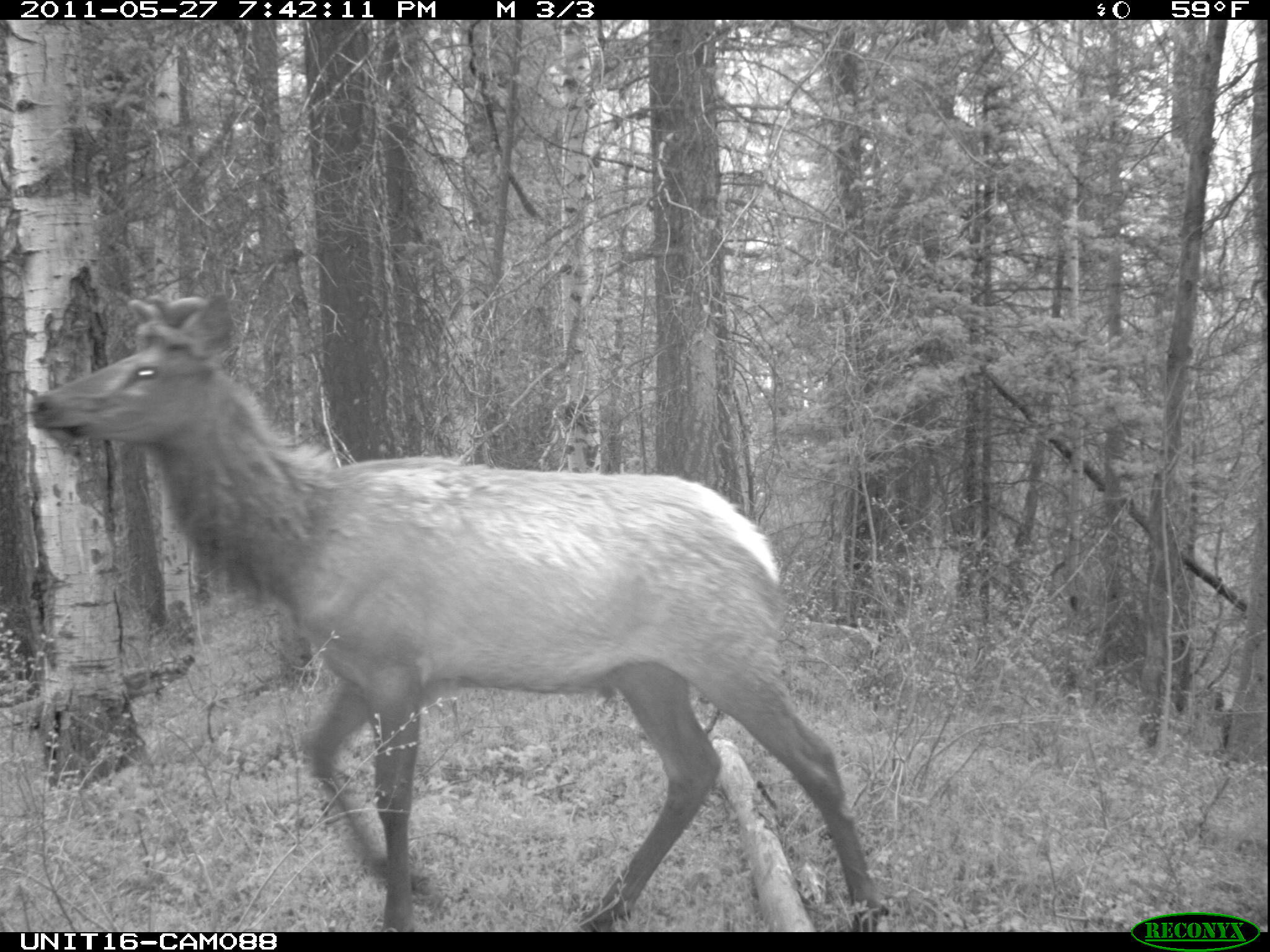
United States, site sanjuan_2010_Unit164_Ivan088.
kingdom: Animalia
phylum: Chordata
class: Mammalia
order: Artiodactyla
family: Cervidae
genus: Cervus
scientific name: Cervus elaphus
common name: red deer